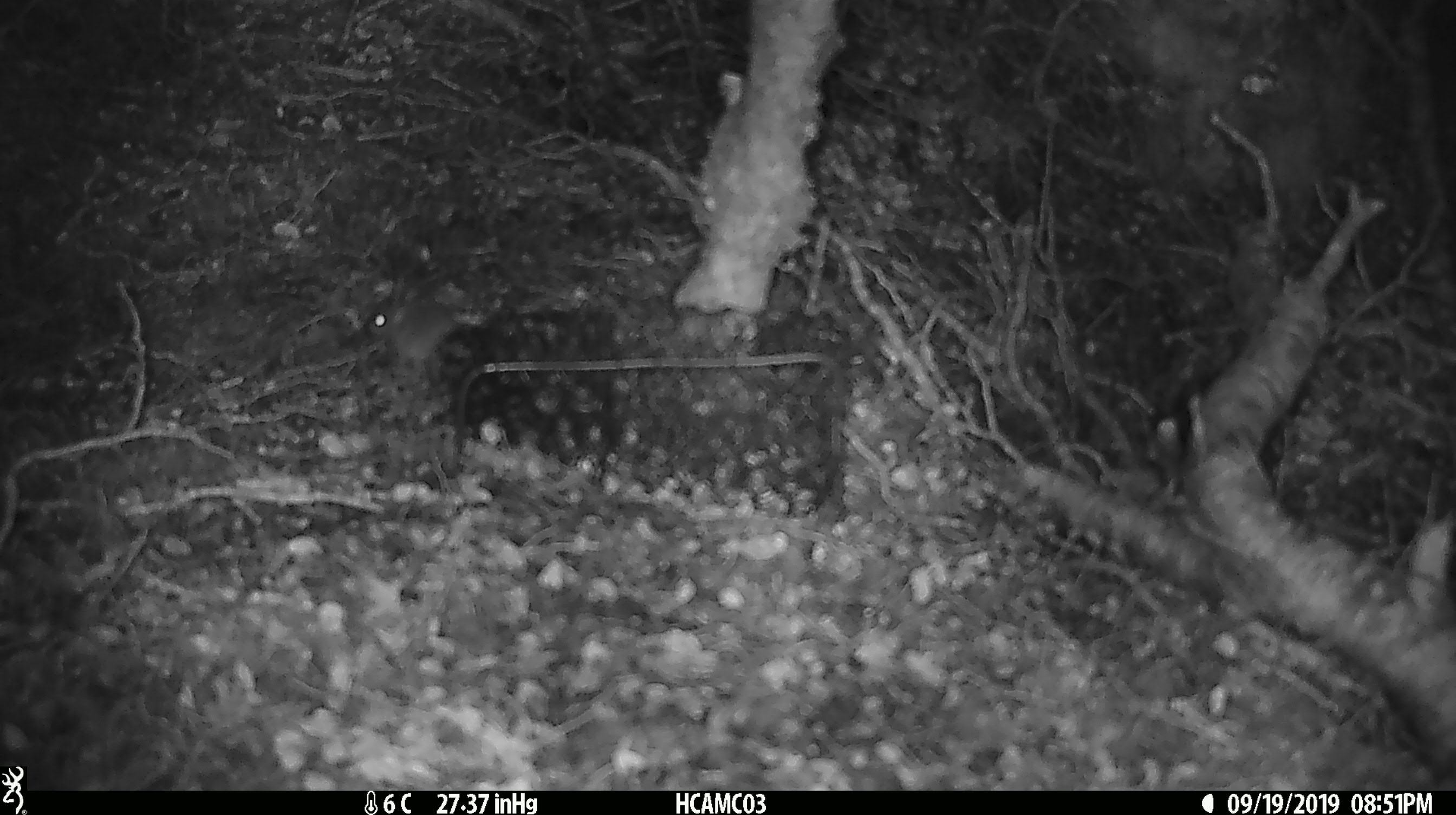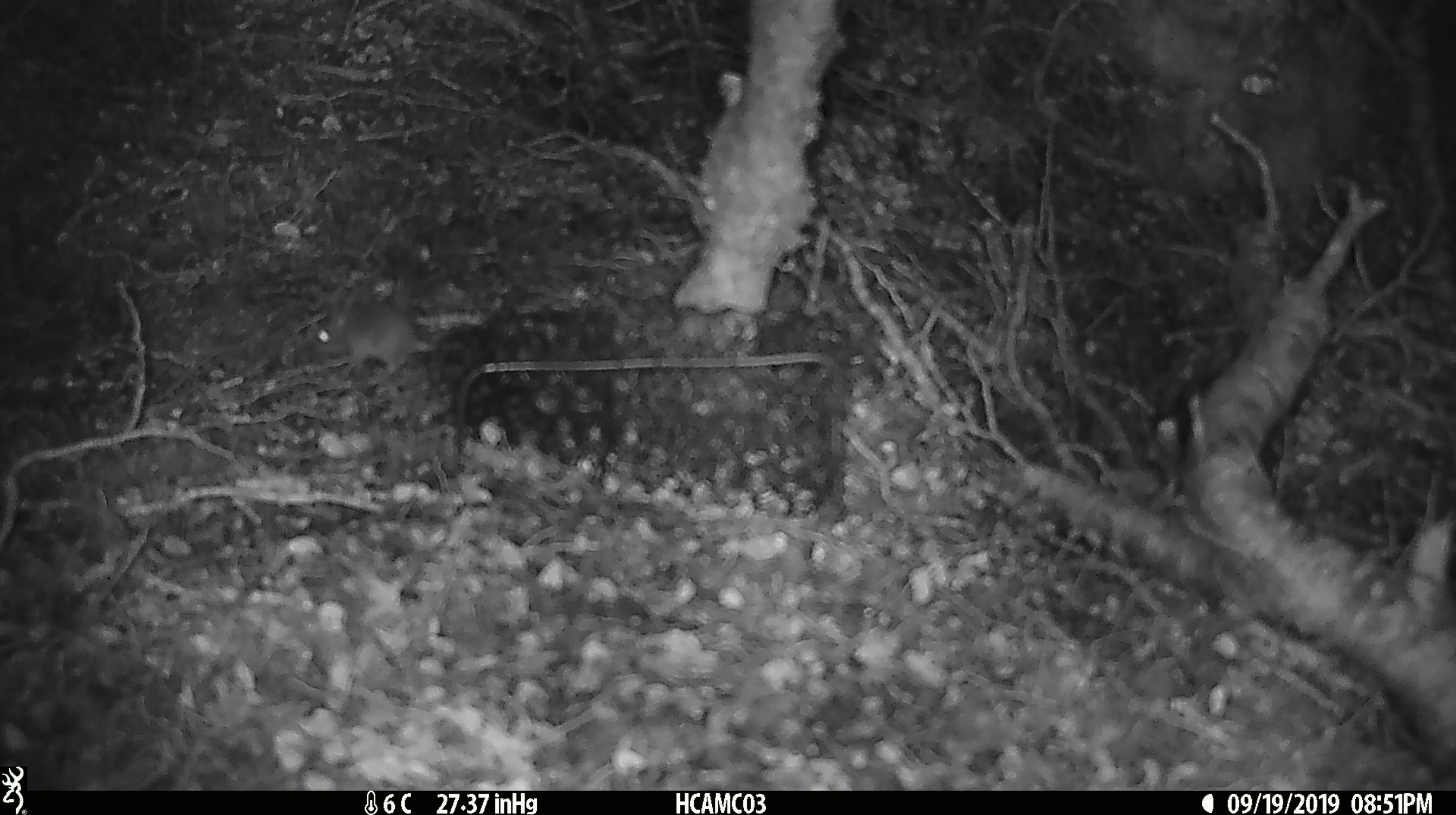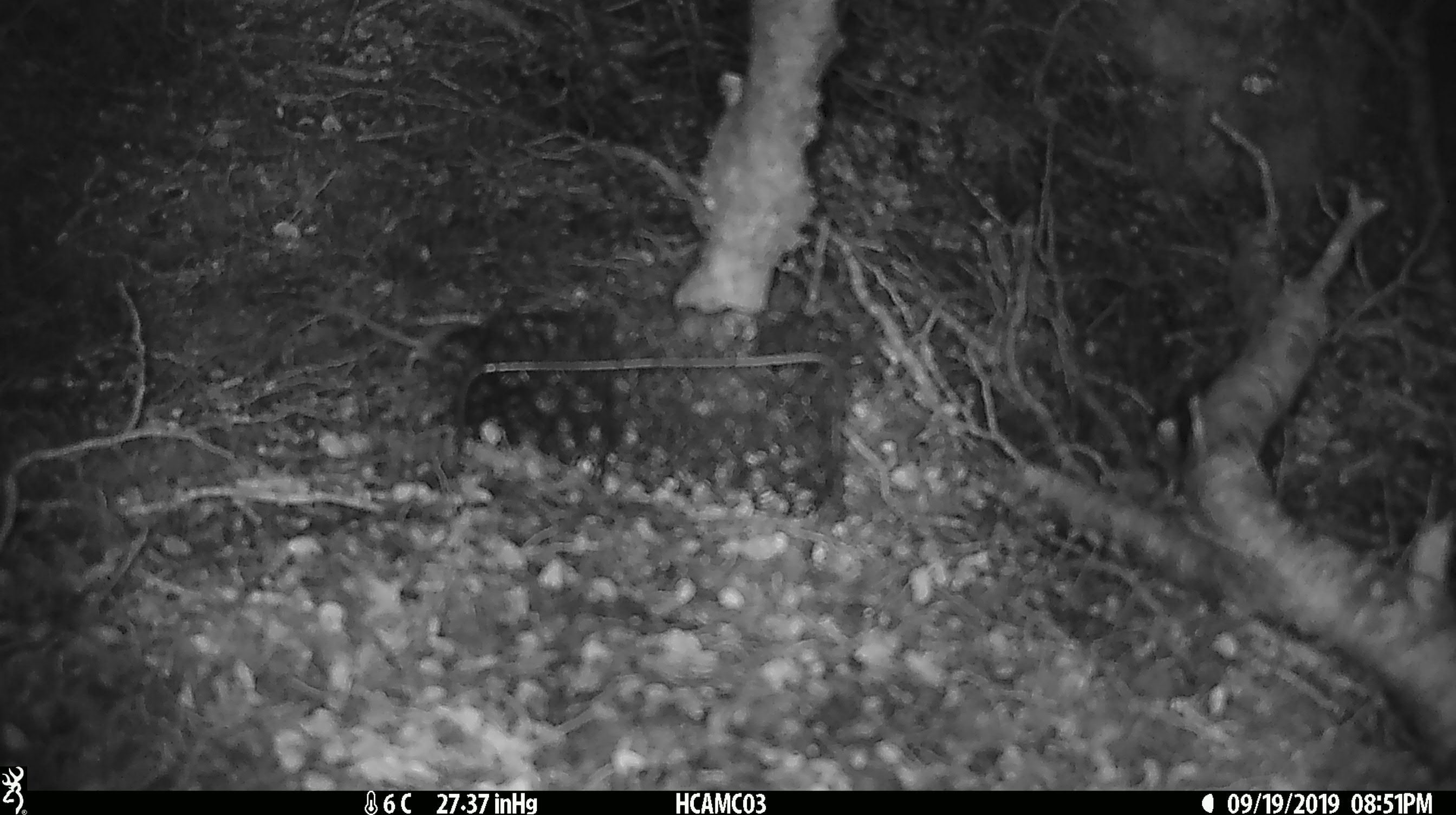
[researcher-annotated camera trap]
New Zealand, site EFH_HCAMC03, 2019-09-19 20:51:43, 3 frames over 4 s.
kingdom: Animalia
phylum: Chordata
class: Mammalia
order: Rodentia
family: Muridae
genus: Mus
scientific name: Mus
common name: mouse